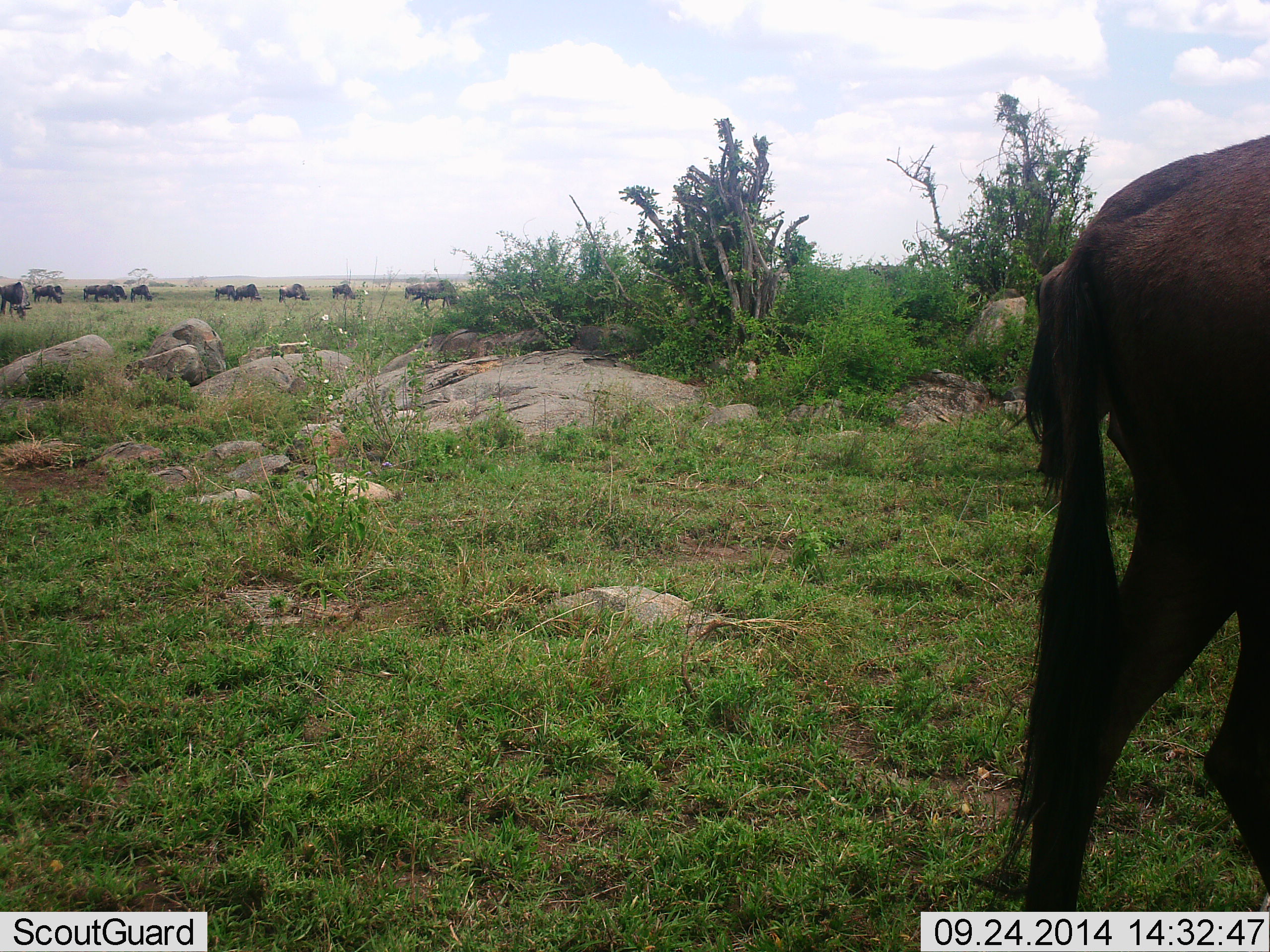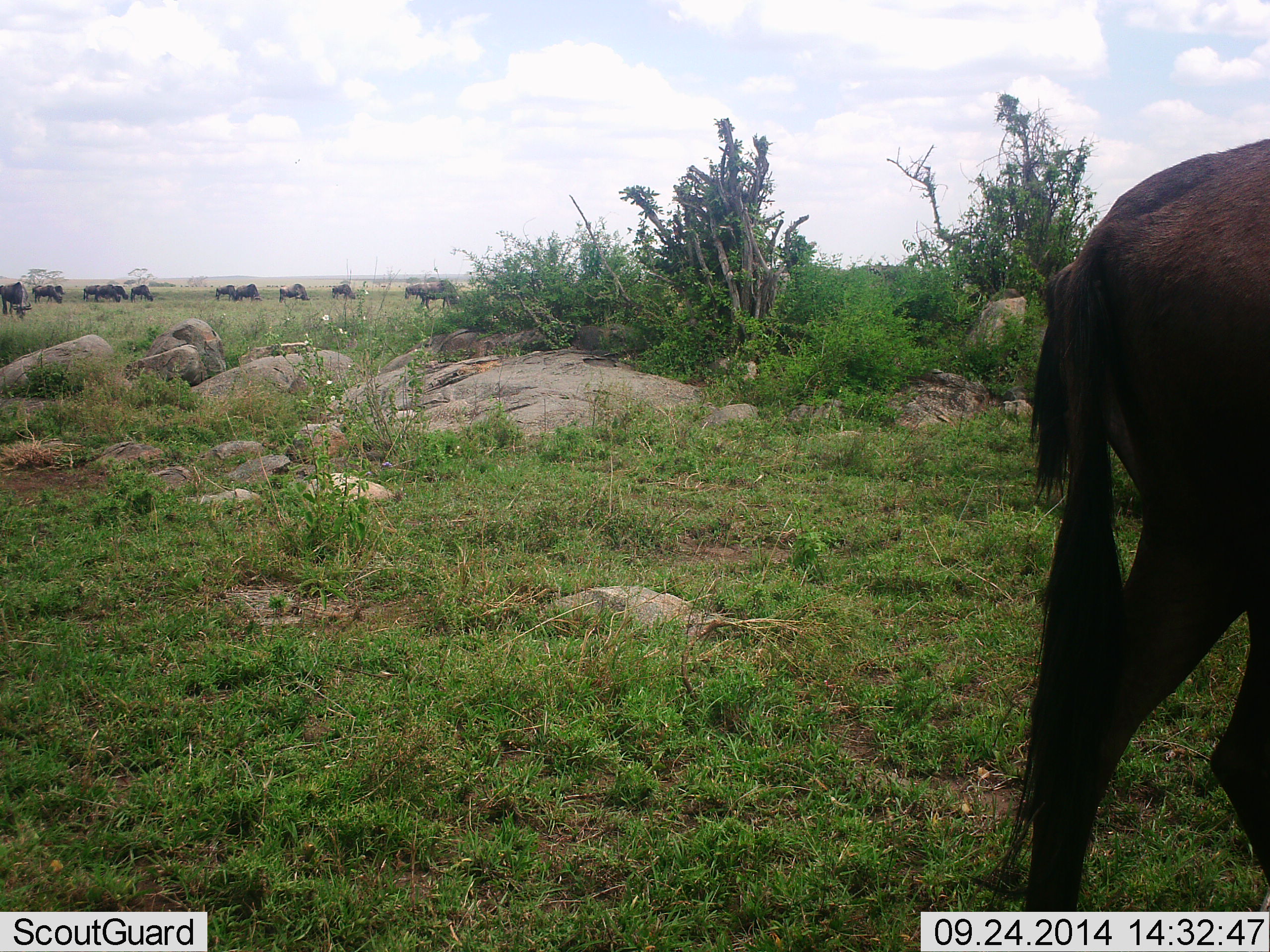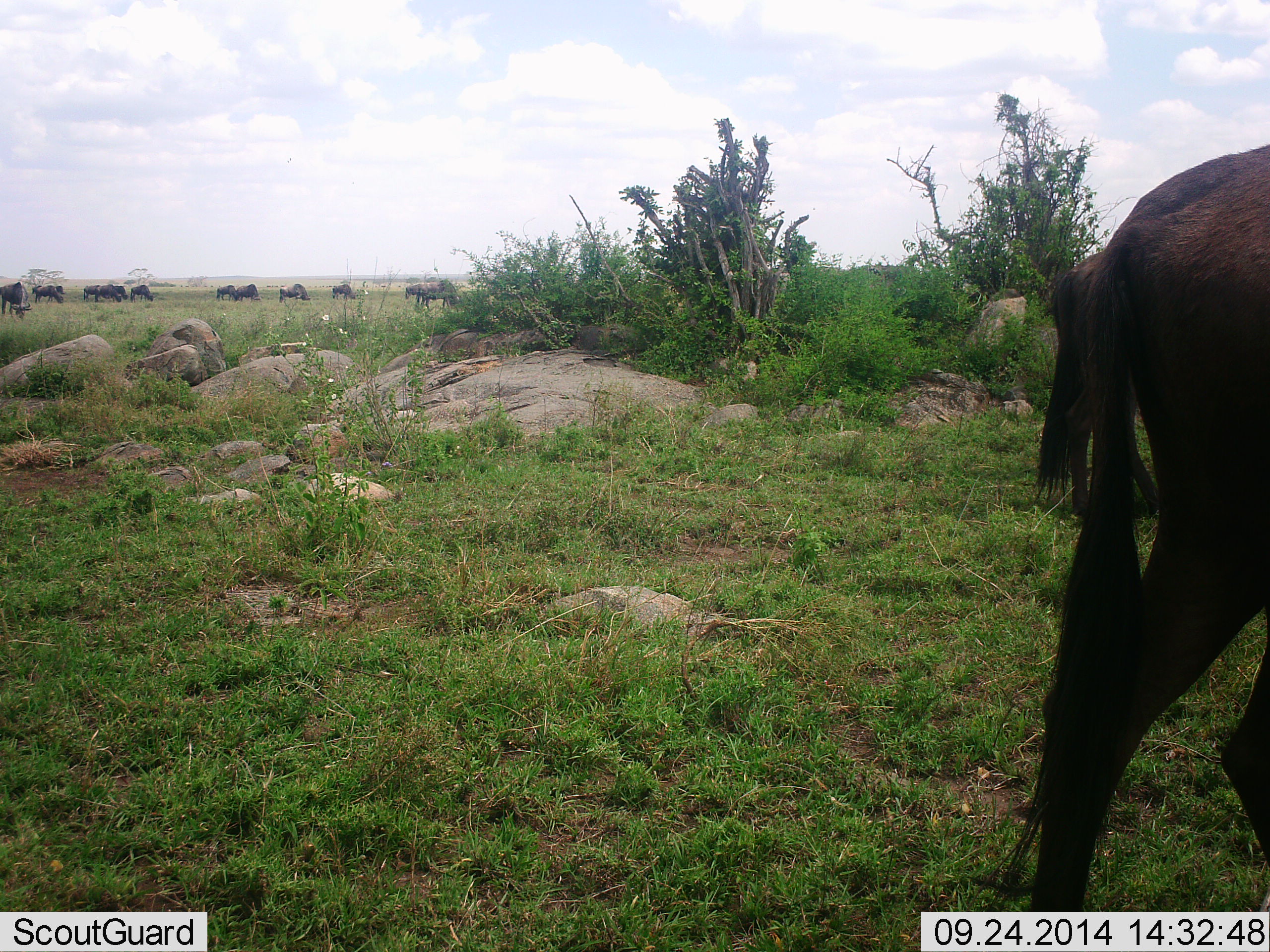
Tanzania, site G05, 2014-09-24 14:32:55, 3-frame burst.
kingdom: Animalia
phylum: Chordata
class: Mammalia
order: Artiodactyla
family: Bovidae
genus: Connochaetes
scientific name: Connochaetes taurinus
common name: blue wildebeest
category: wildebeest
Wildebeest (blue wildebeest) (Connochaetes taurinus), count 11-50. Behavior (volunteer vote fractions): standing 20%, resting 0%, moving 50%, interacting 10%. Young present (vote fraction): 0%. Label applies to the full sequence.